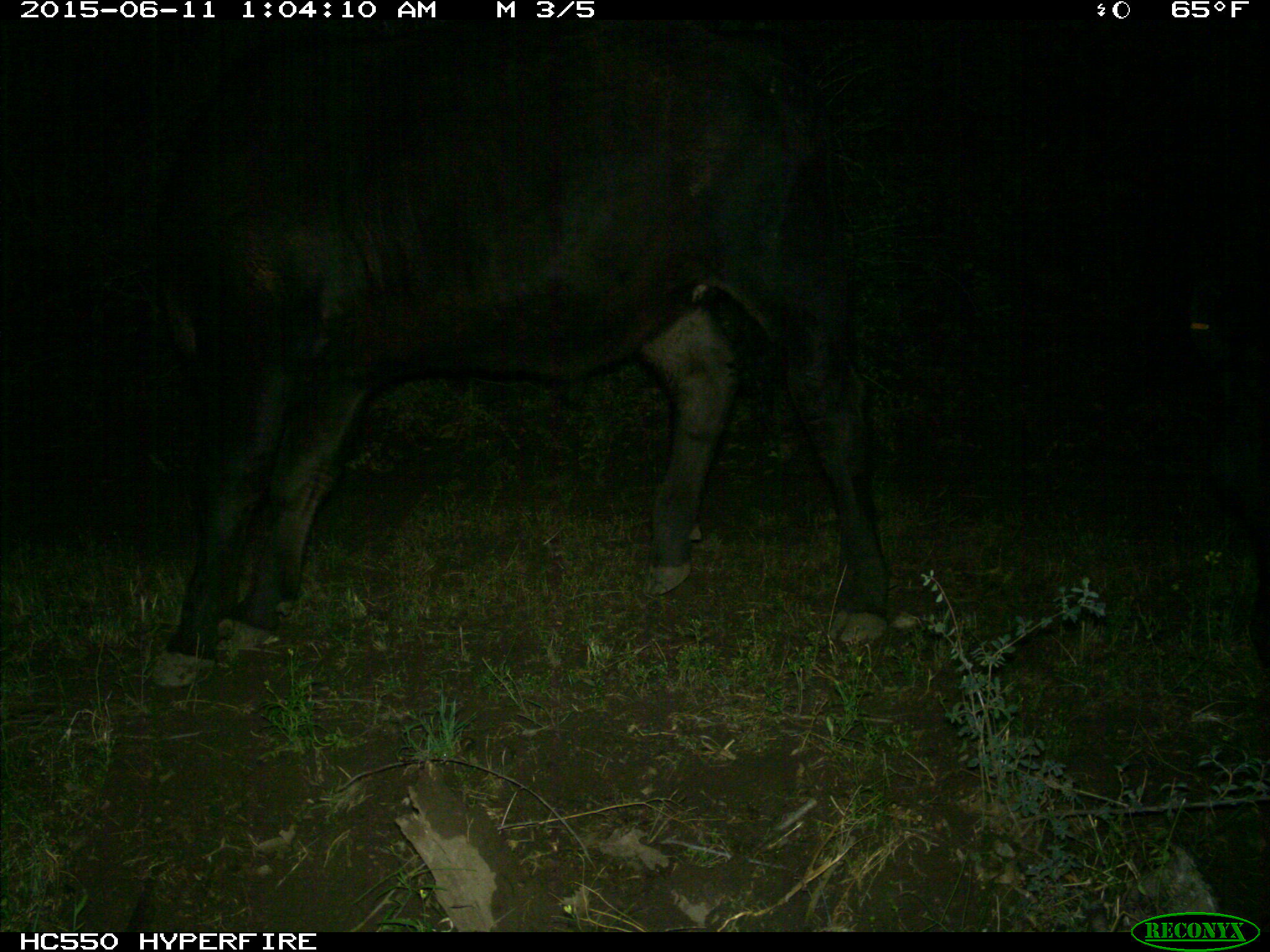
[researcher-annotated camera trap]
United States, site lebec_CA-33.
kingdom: Animalia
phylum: Chordata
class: Mammalia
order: Artiodactyla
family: Bovidae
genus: Bos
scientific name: Bos taurus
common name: domestic cow